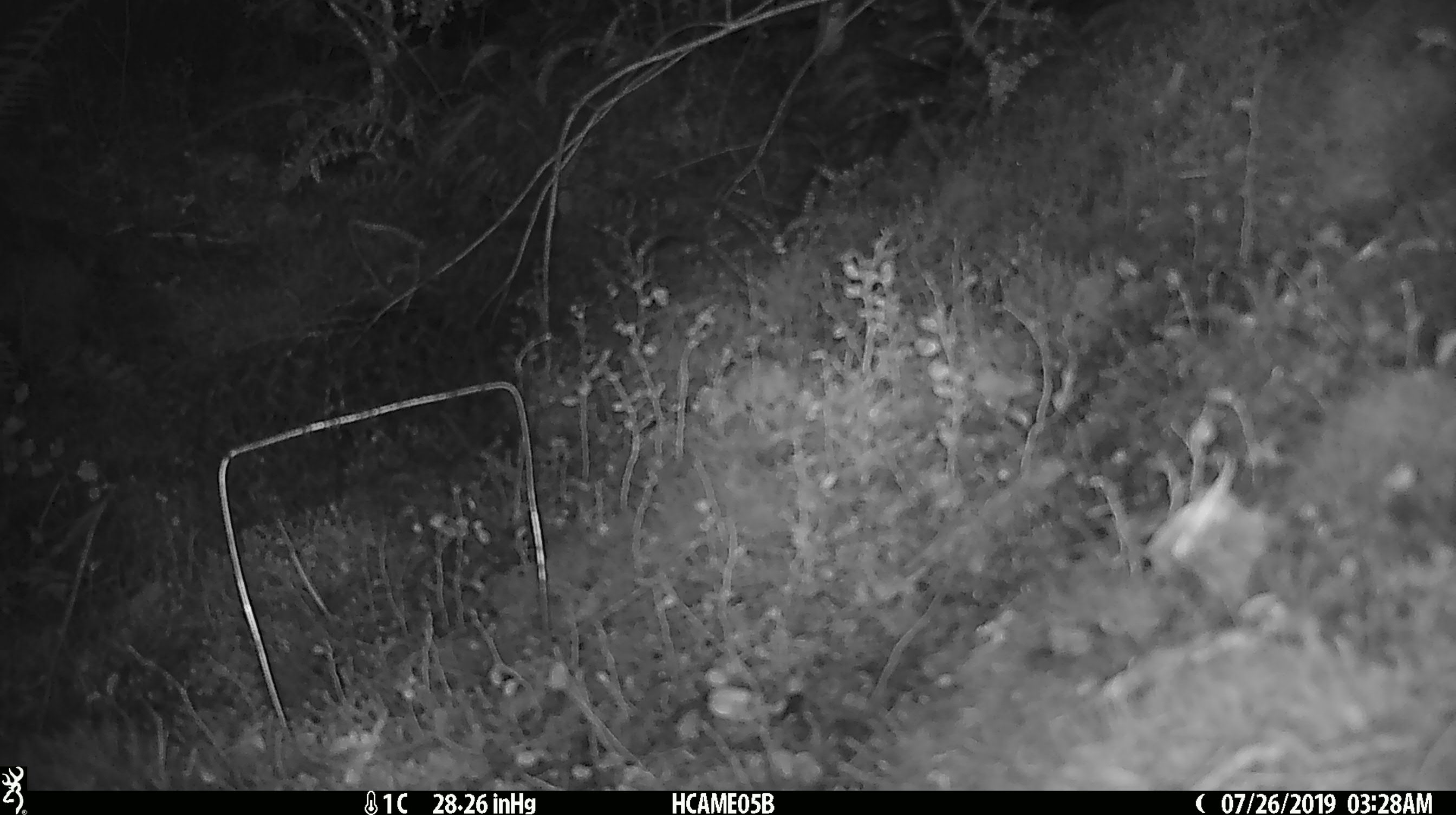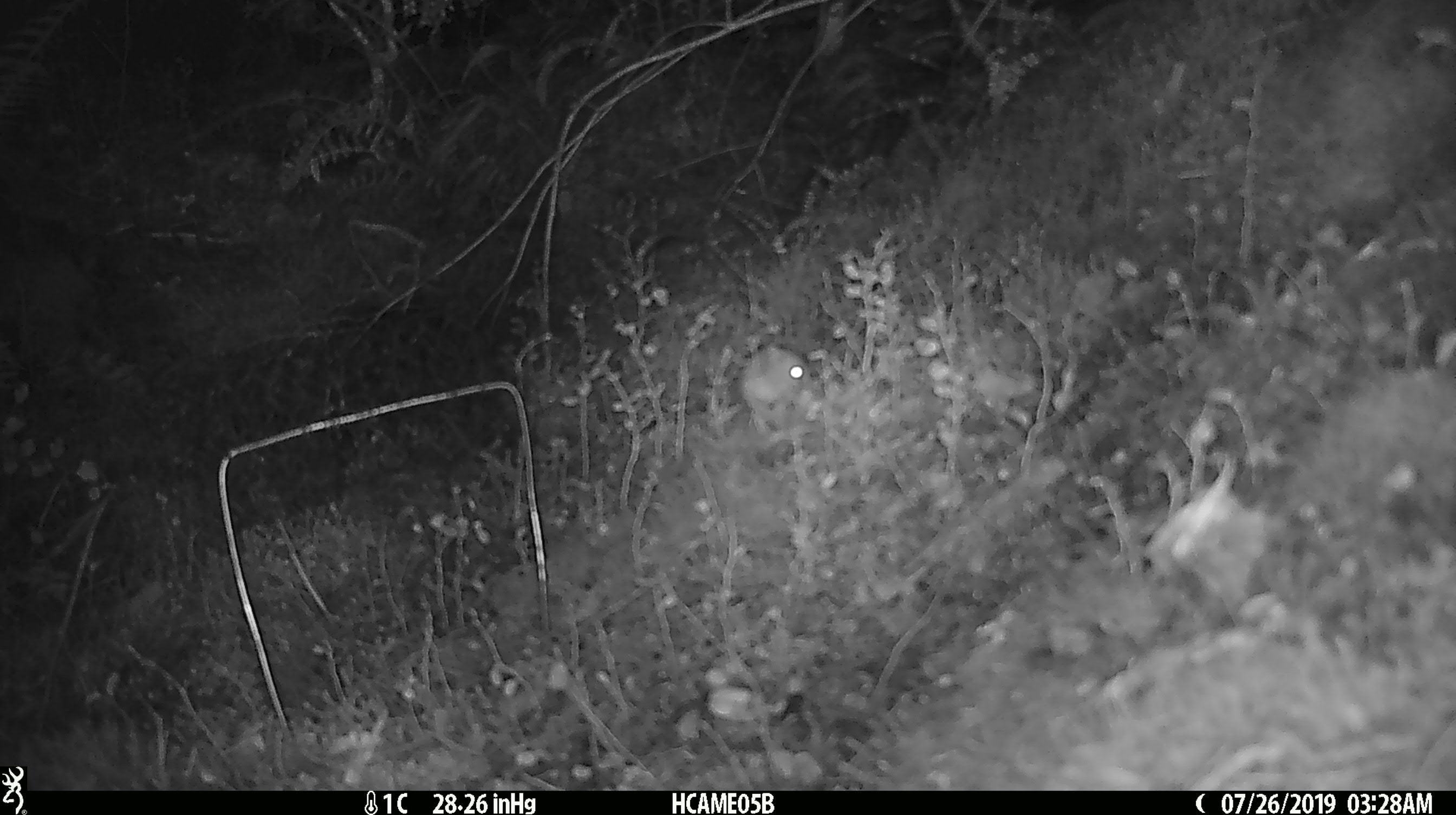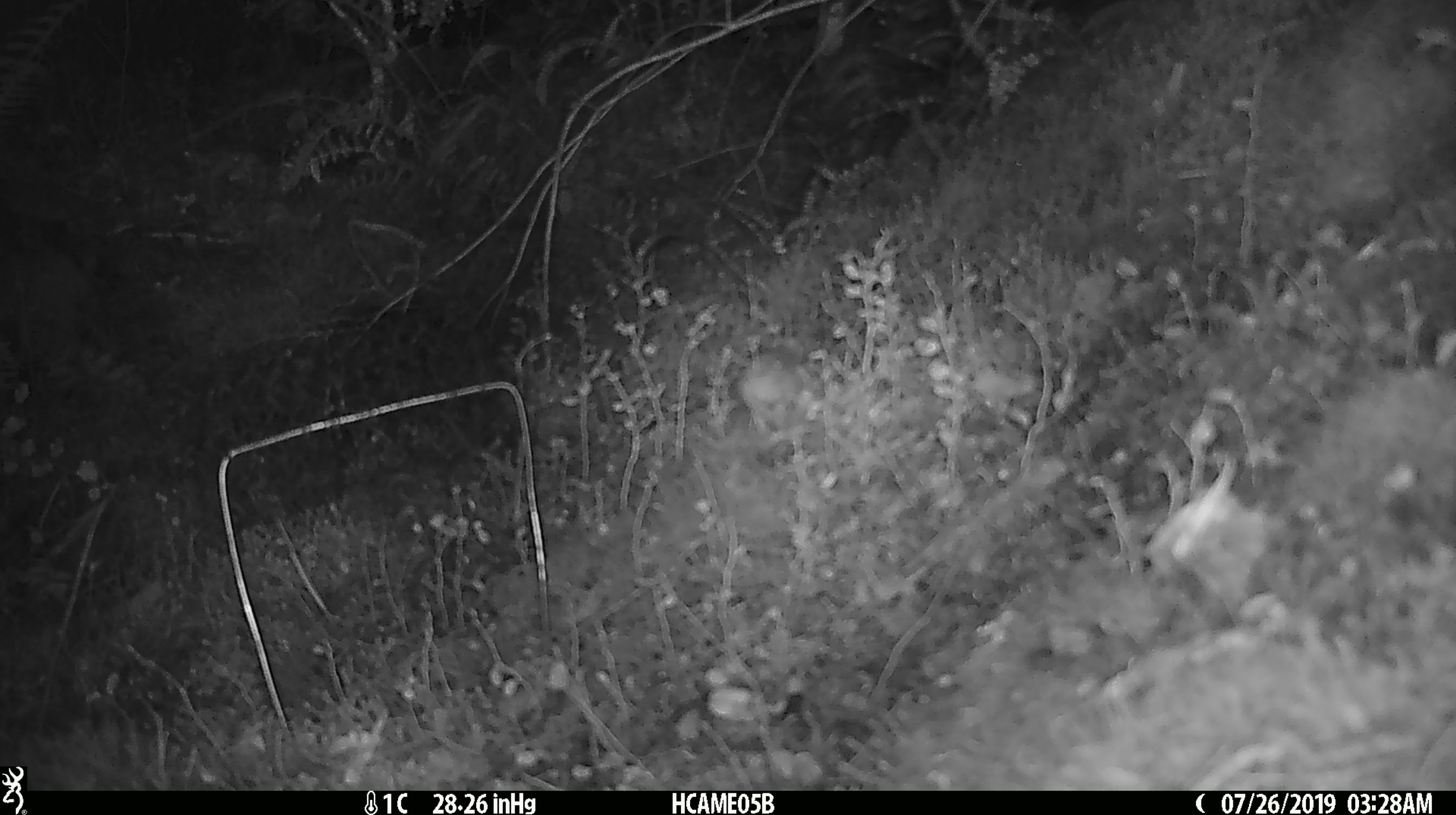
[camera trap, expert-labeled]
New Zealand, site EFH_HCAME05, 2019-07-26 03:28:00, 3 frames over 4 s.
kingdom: Animalia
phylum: Chordata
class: Mammalia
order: Rodentia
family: Muridae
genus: Mus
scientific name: Mus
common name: mouse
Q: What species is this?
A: Mouse (Mus).